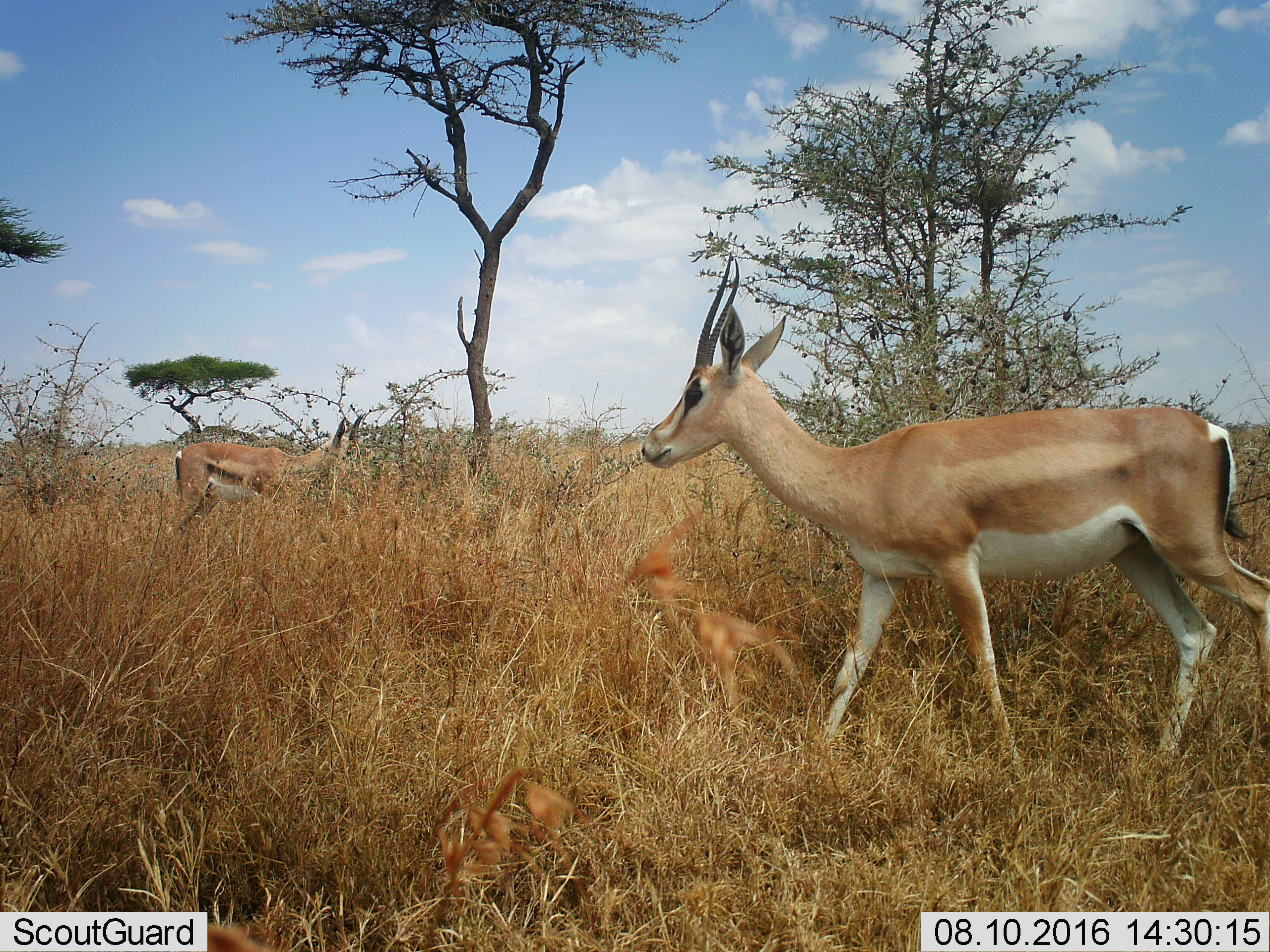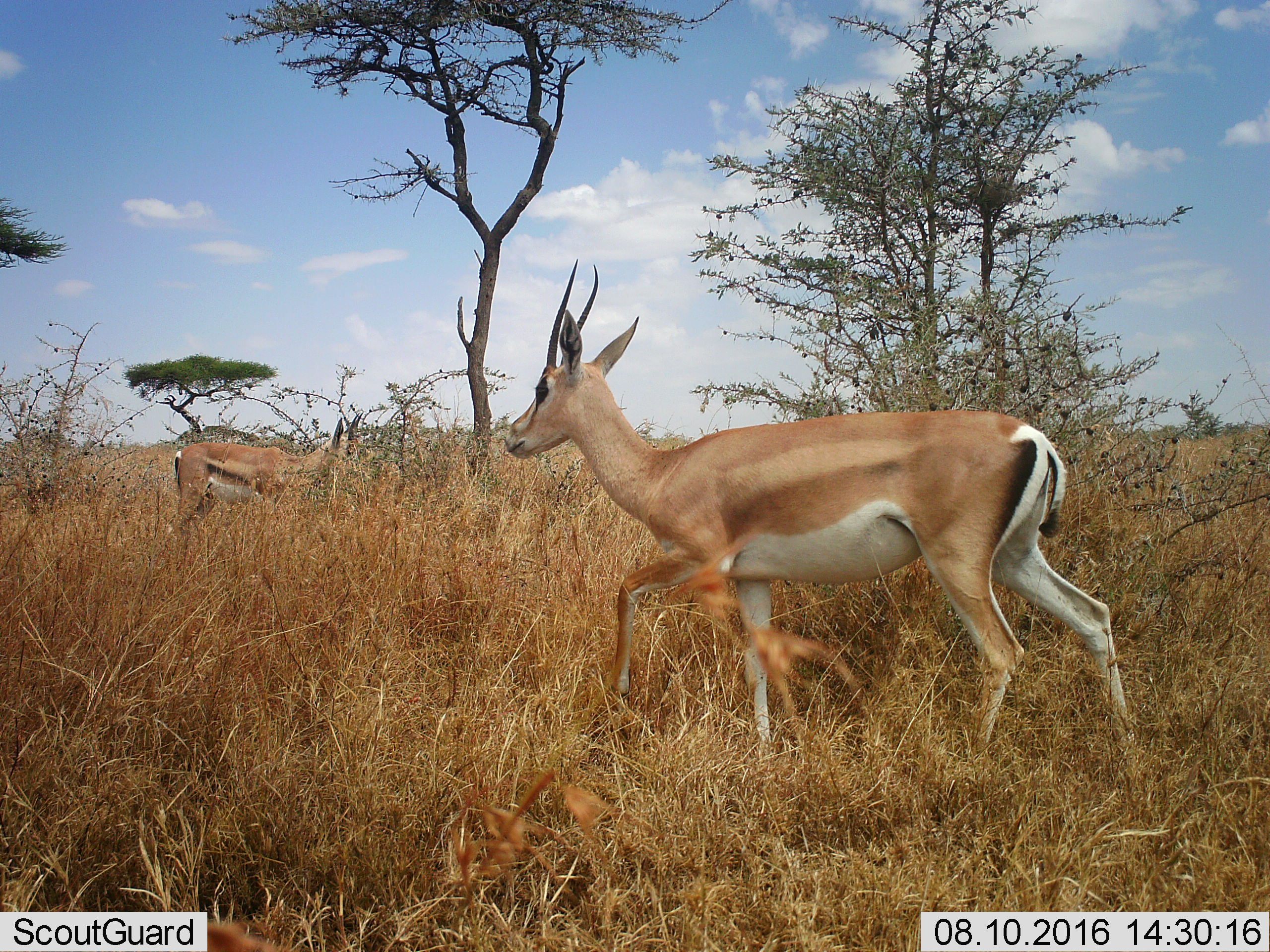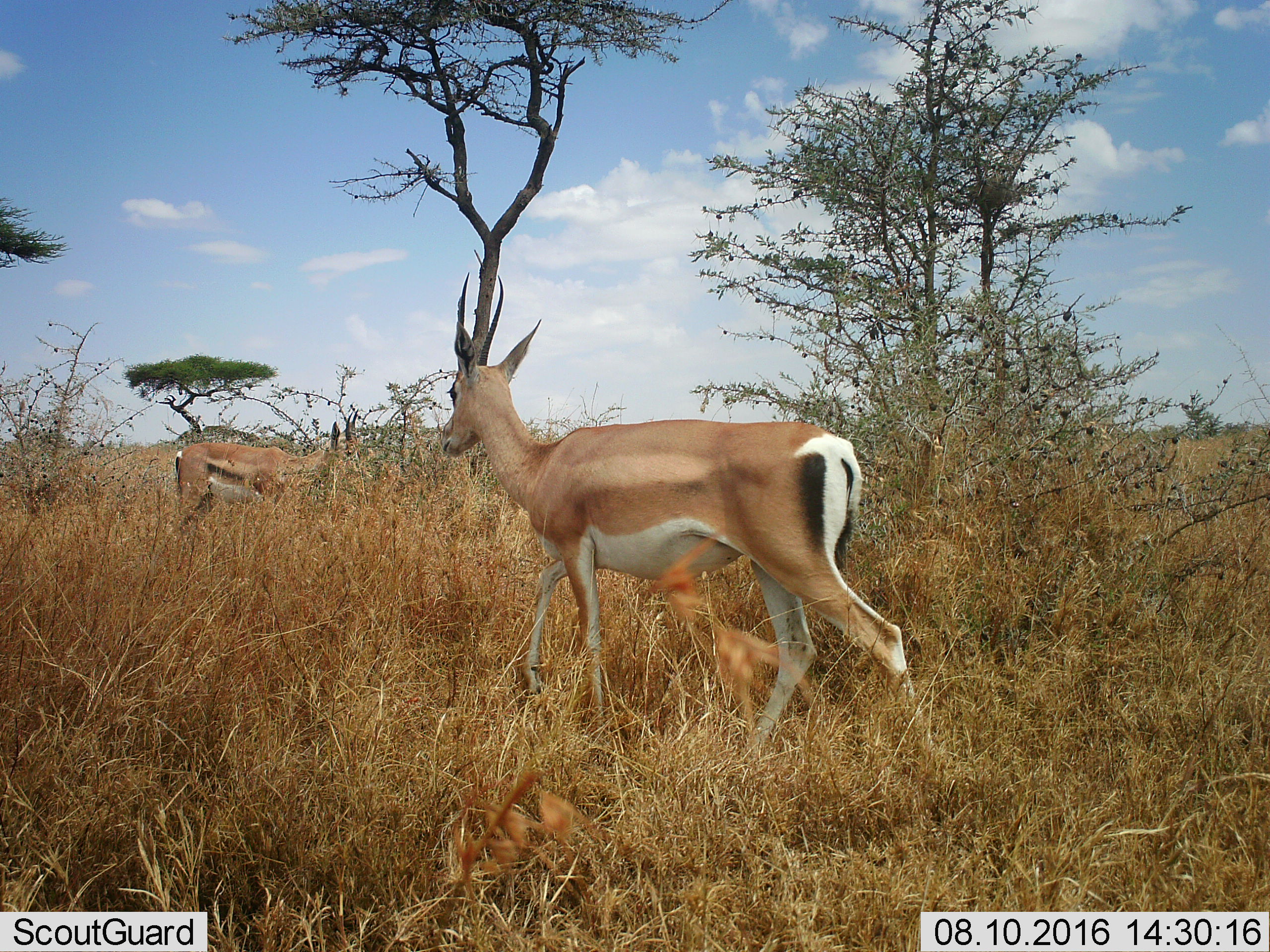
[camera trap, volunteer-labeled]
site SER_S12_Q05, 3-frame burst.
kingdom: Animalia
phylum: Chordata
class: Mammalia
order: Artiodactyla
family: Bovidae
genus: Nanger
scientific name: Nanger granti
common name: grant's gazelle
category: gazellegrants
Gazellegrants (grant's gazelle) (Nanger granti), count 2. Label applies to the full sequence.